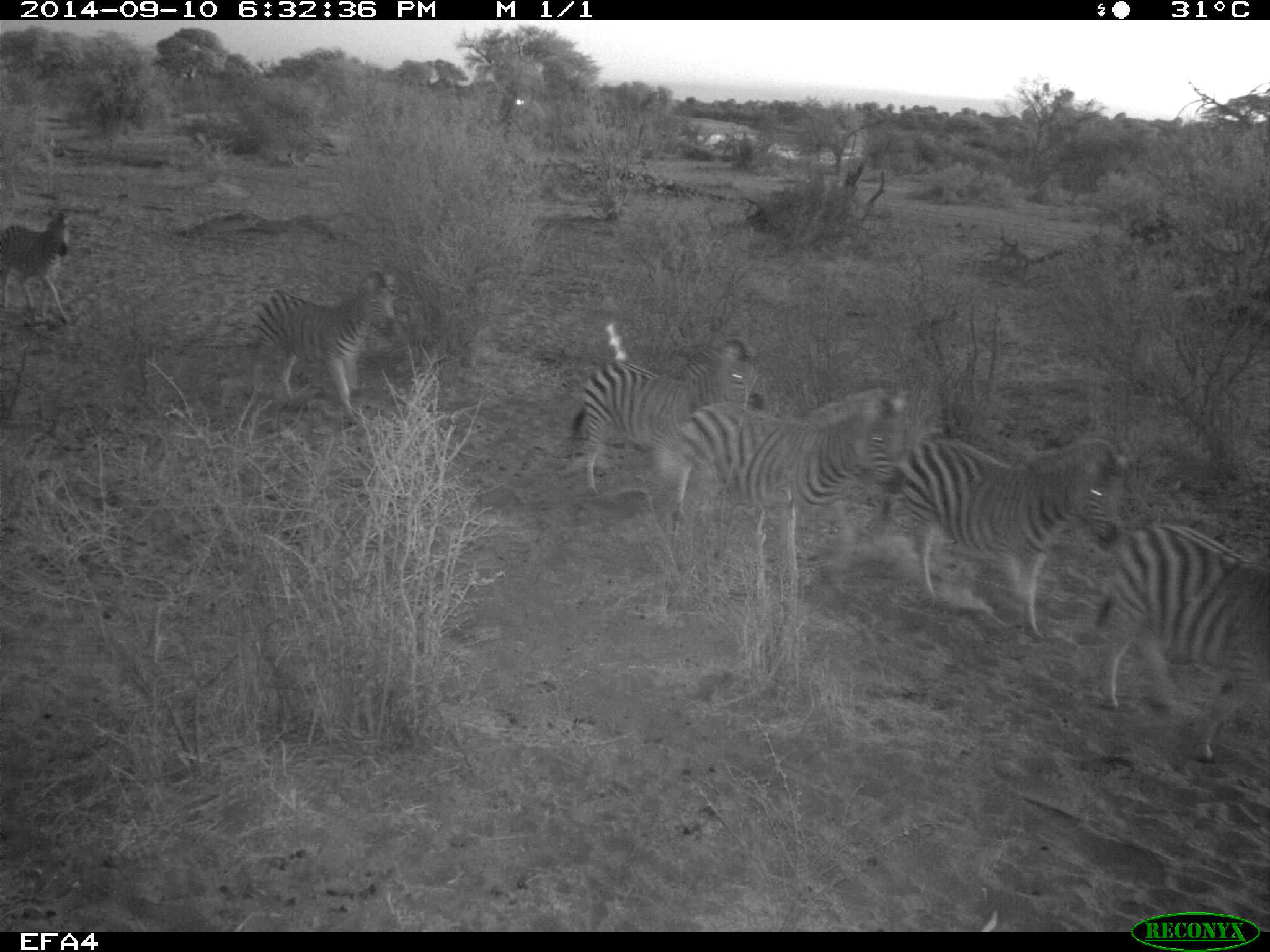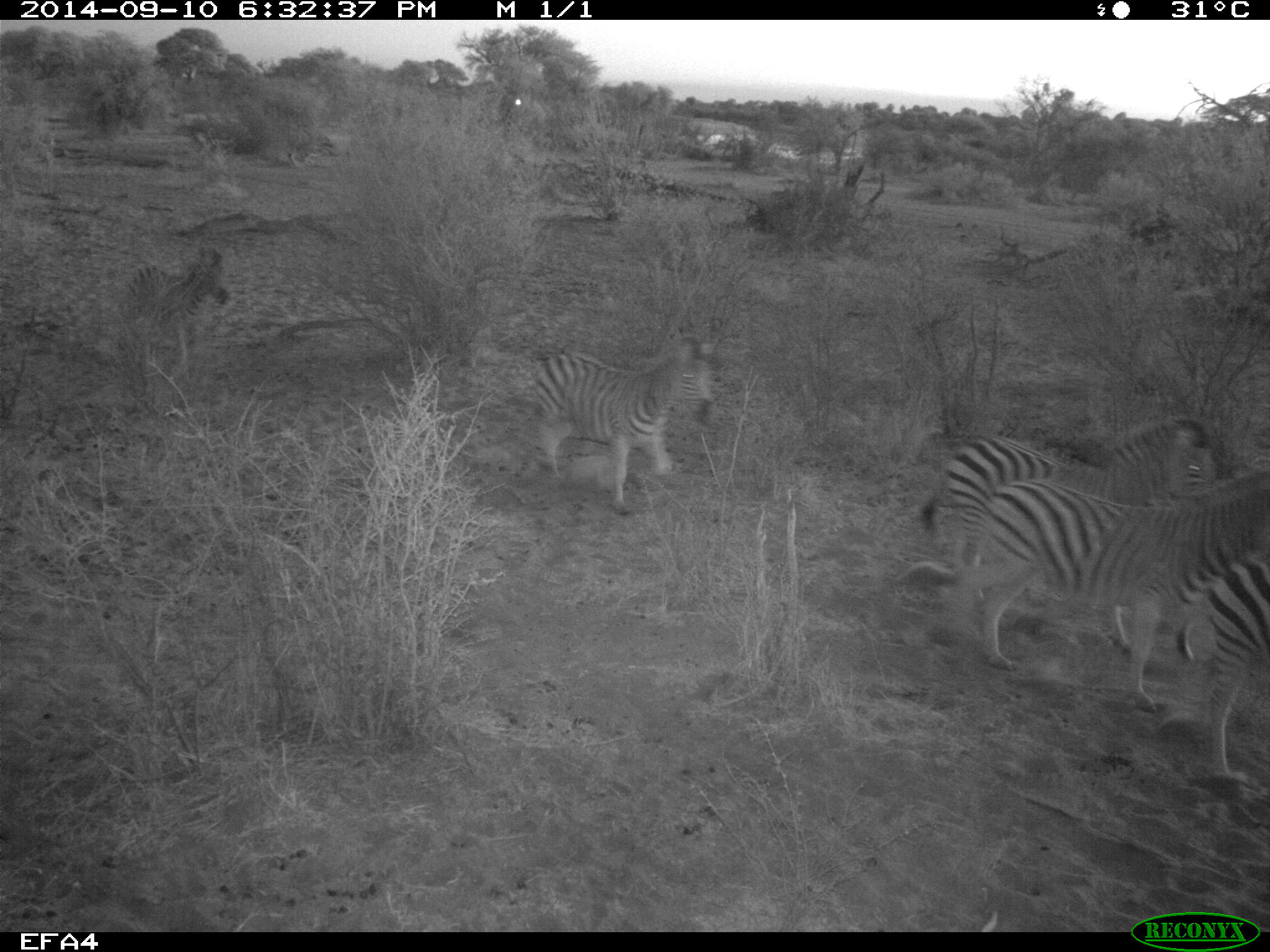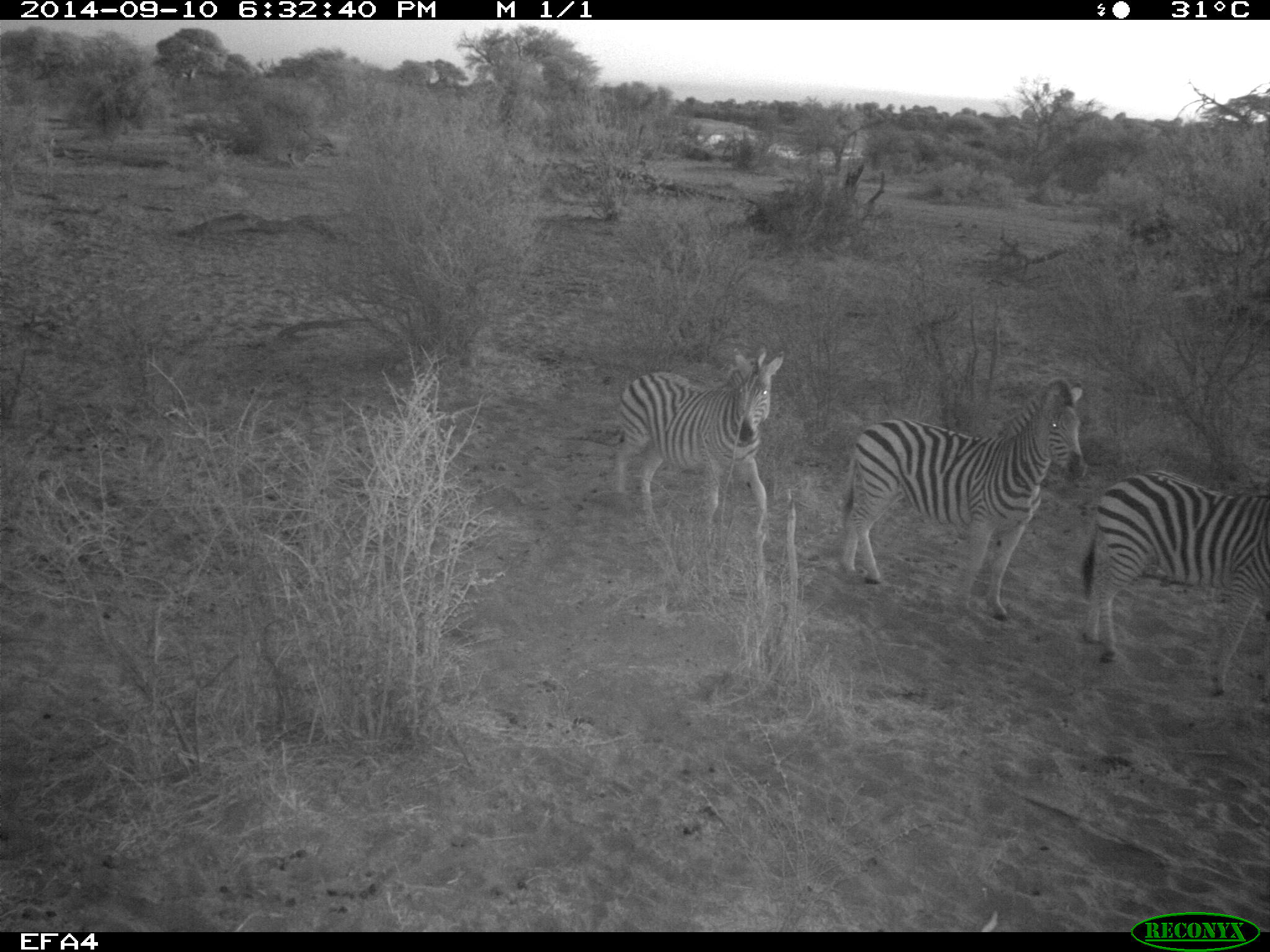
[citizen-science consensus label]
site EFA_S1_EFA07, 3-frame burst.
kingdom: Animalia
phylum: Chordata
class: Mammalia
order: Perissodactyla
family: Equidae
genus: Equus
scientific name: Equus quagga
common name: plains zebra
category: zebraplains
Zebraplains (plains zebra) (Equus quagga), count 6. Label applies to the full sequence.